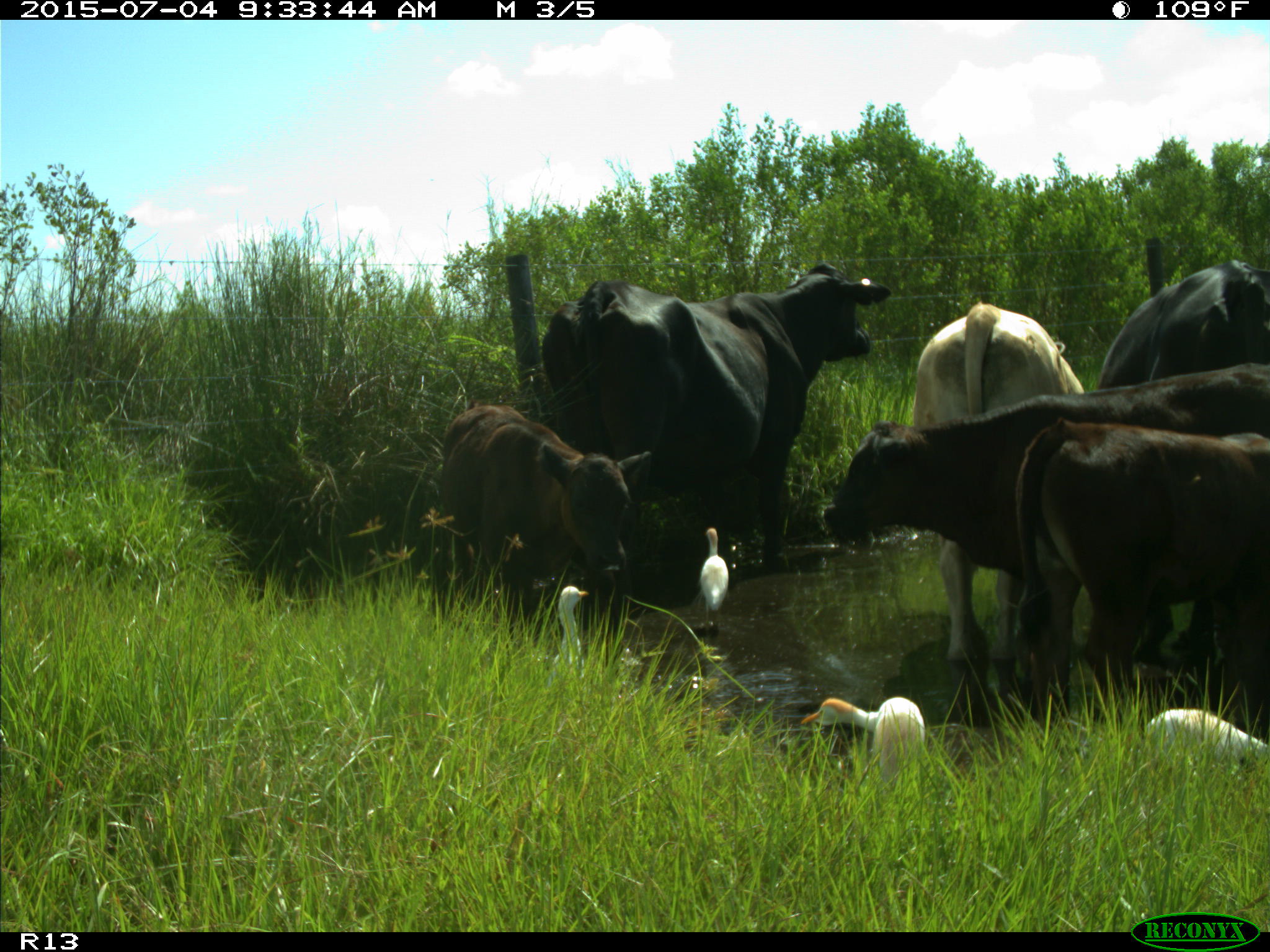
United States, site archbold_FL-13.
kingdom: Animalia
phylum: Chordata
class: Mammalia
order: Artiodactyla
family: Bovidae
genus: Bos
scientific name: Bos taurus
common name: domestic cow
Bos taurus (domestic cow).